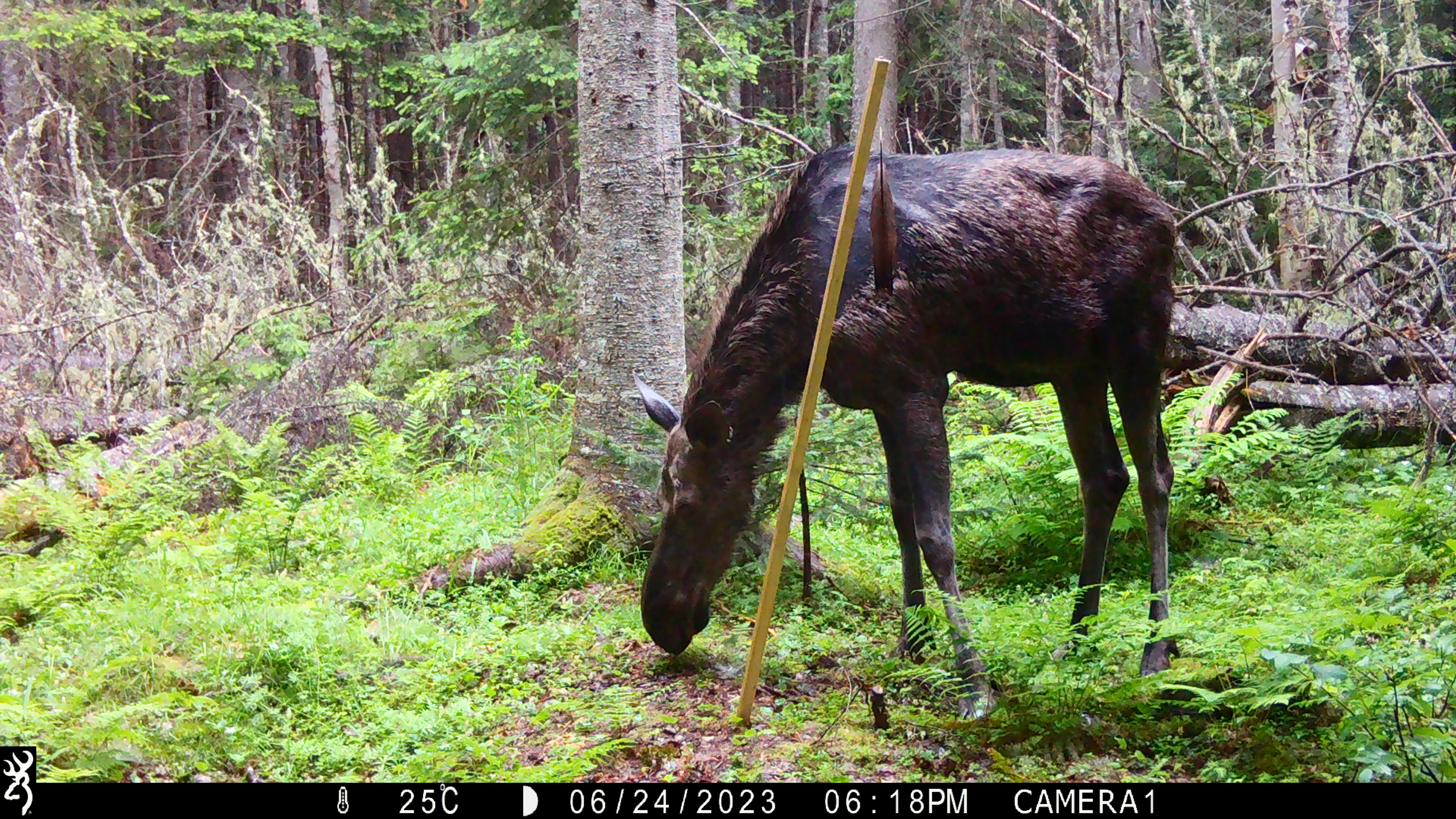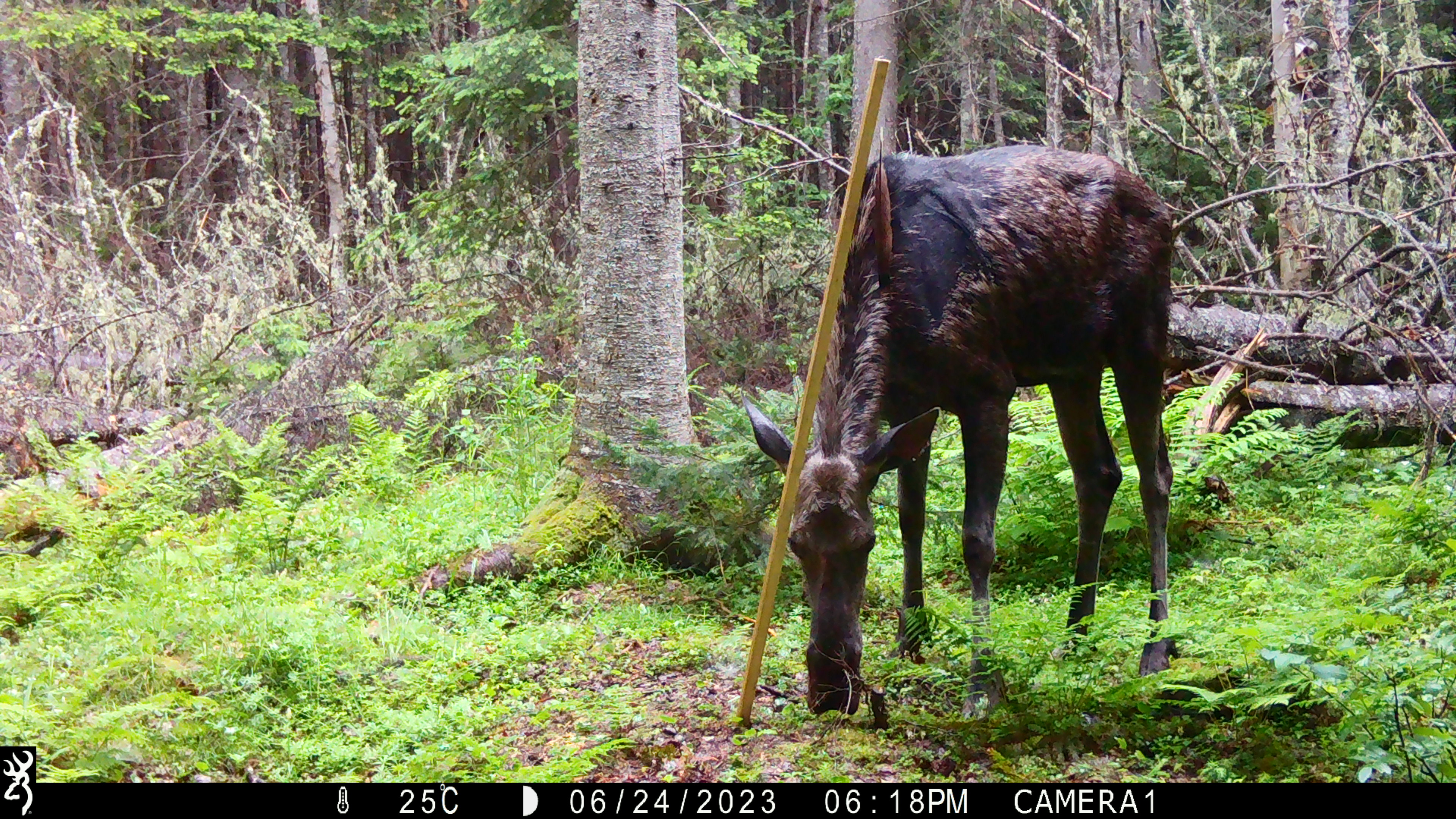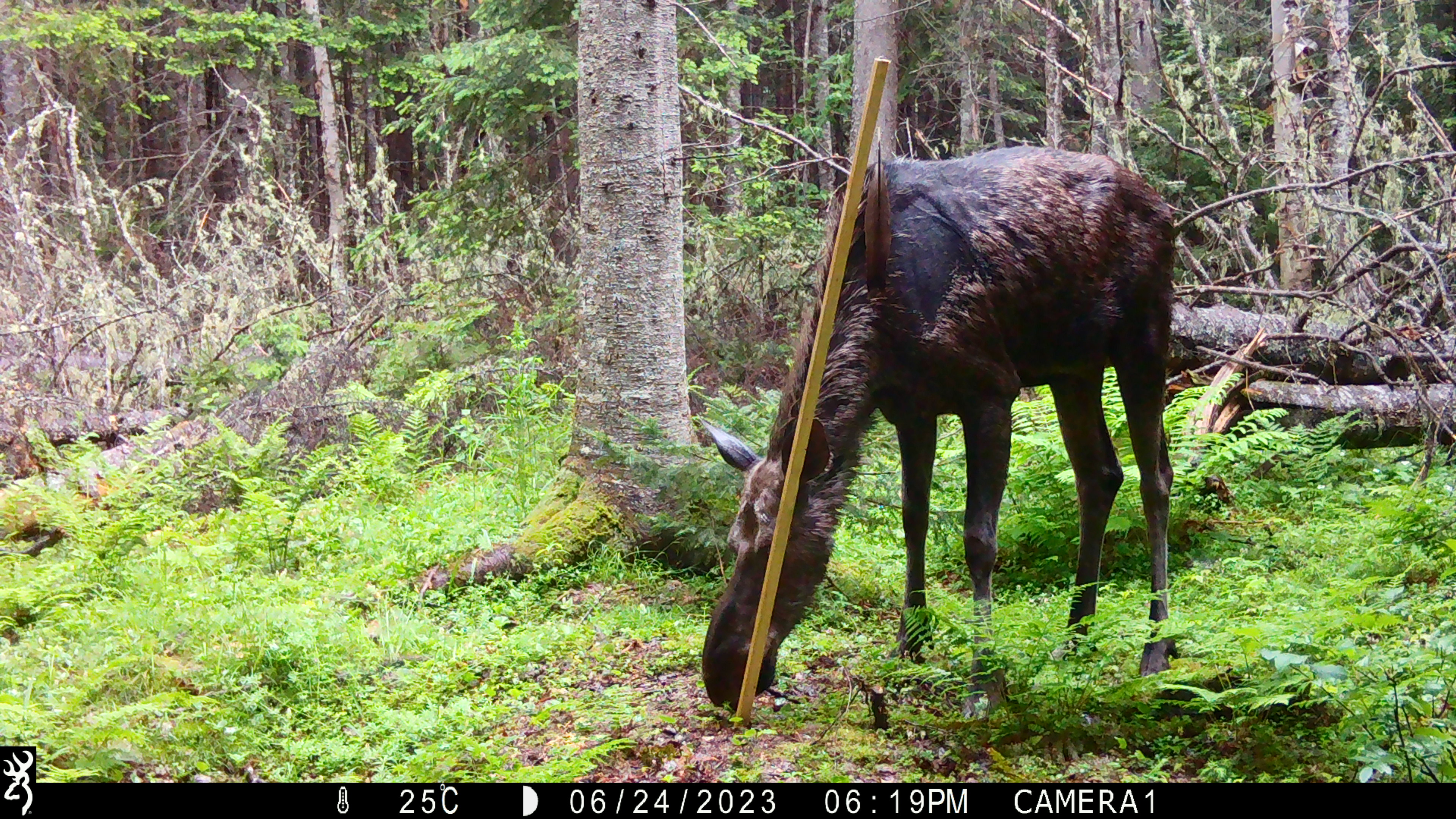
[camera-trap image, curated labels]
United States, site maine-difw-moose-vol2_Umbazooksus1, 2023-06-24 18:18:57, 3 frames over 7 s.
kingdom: Animalia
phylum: Chordata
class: Mammalia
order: Artiodactyla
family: Cervidae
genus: Alces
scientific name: Alces alces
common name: moose